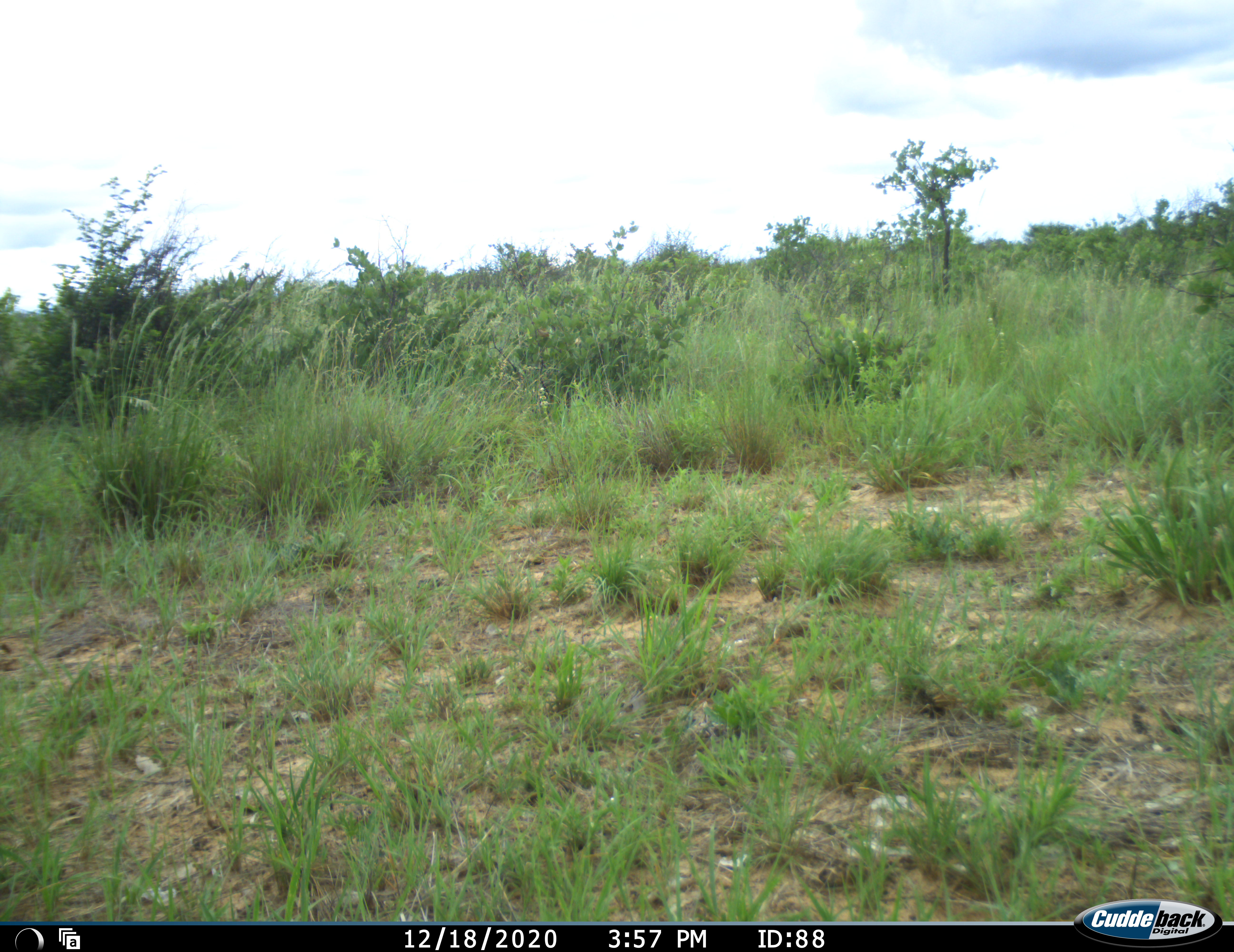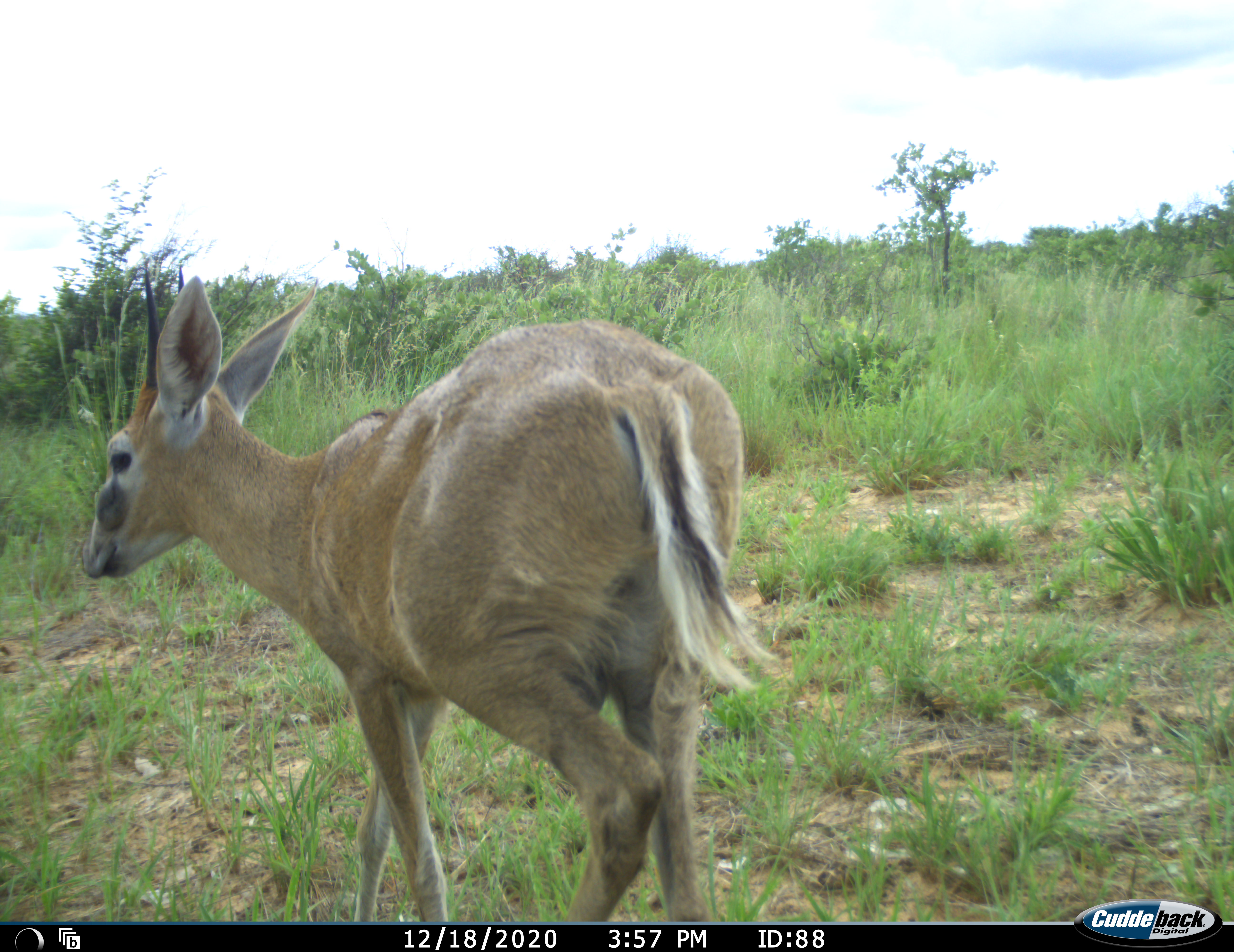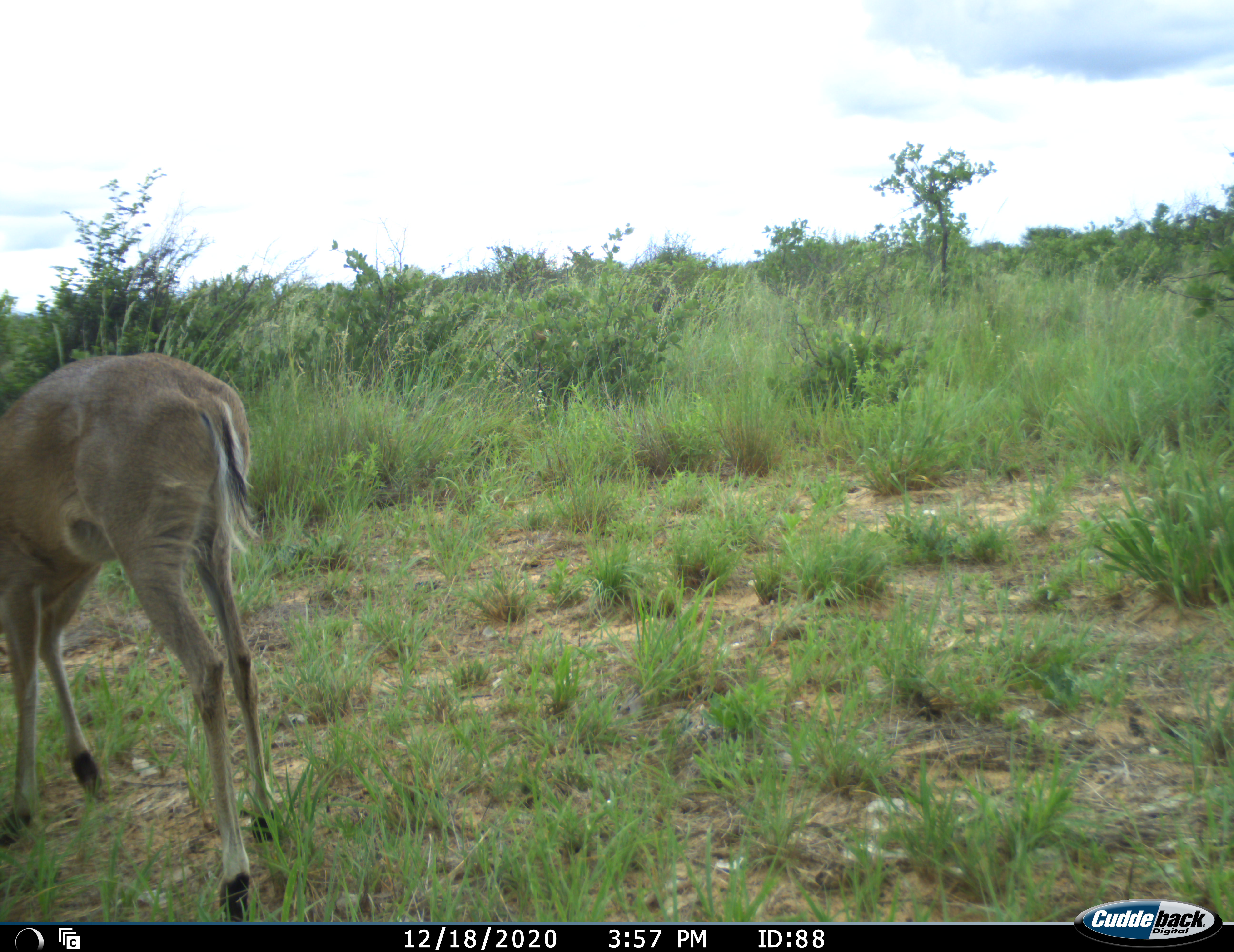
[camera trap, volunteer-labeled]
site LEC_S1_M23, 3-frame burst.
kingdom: Animalia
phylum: Chordata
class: Mammalia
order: Artiodactyla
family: Bovidae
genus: Sylvicapra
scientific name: Sylvicapra grimmia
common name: common duiker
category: duikercommongrey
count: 1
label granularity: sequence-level